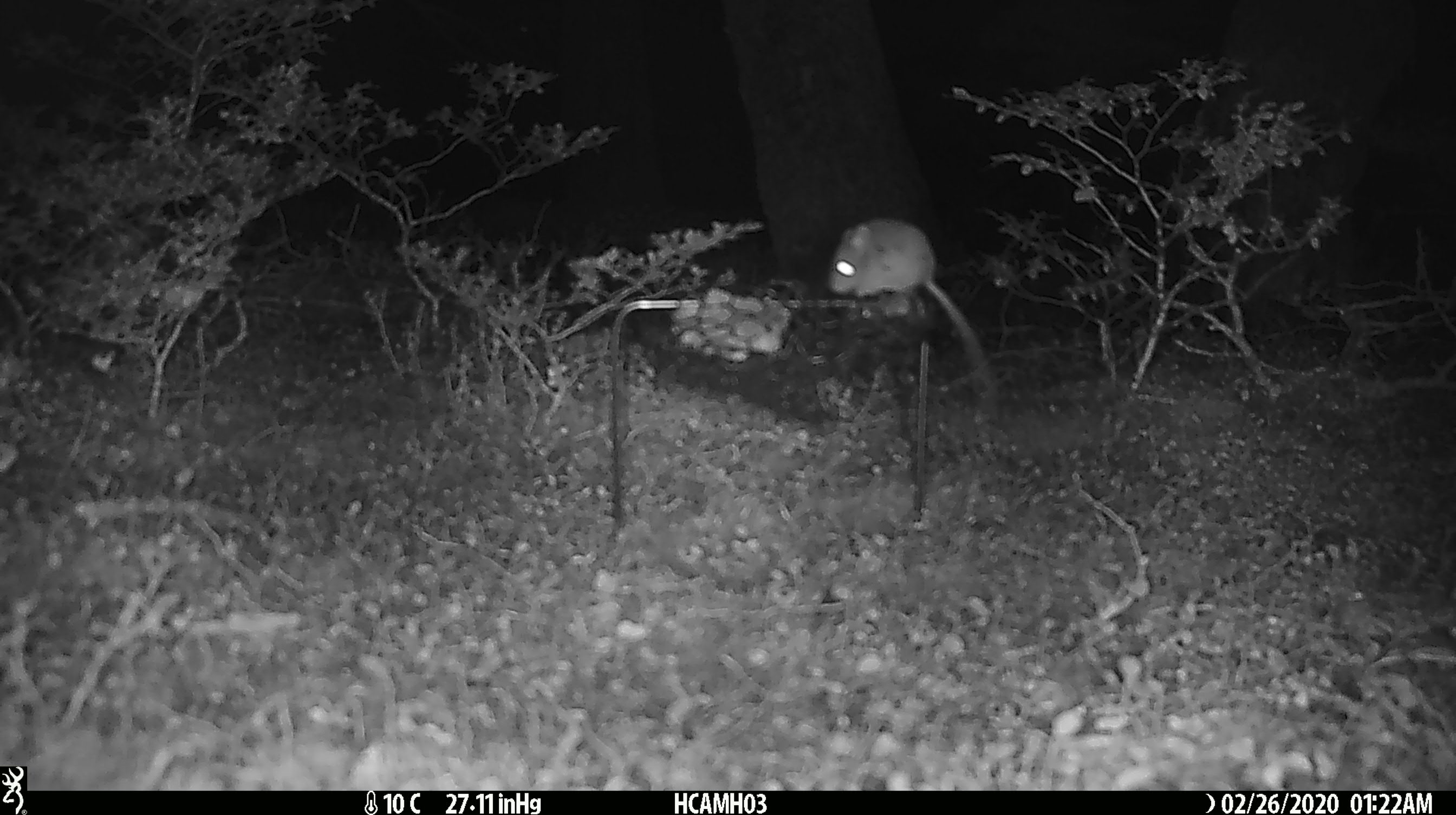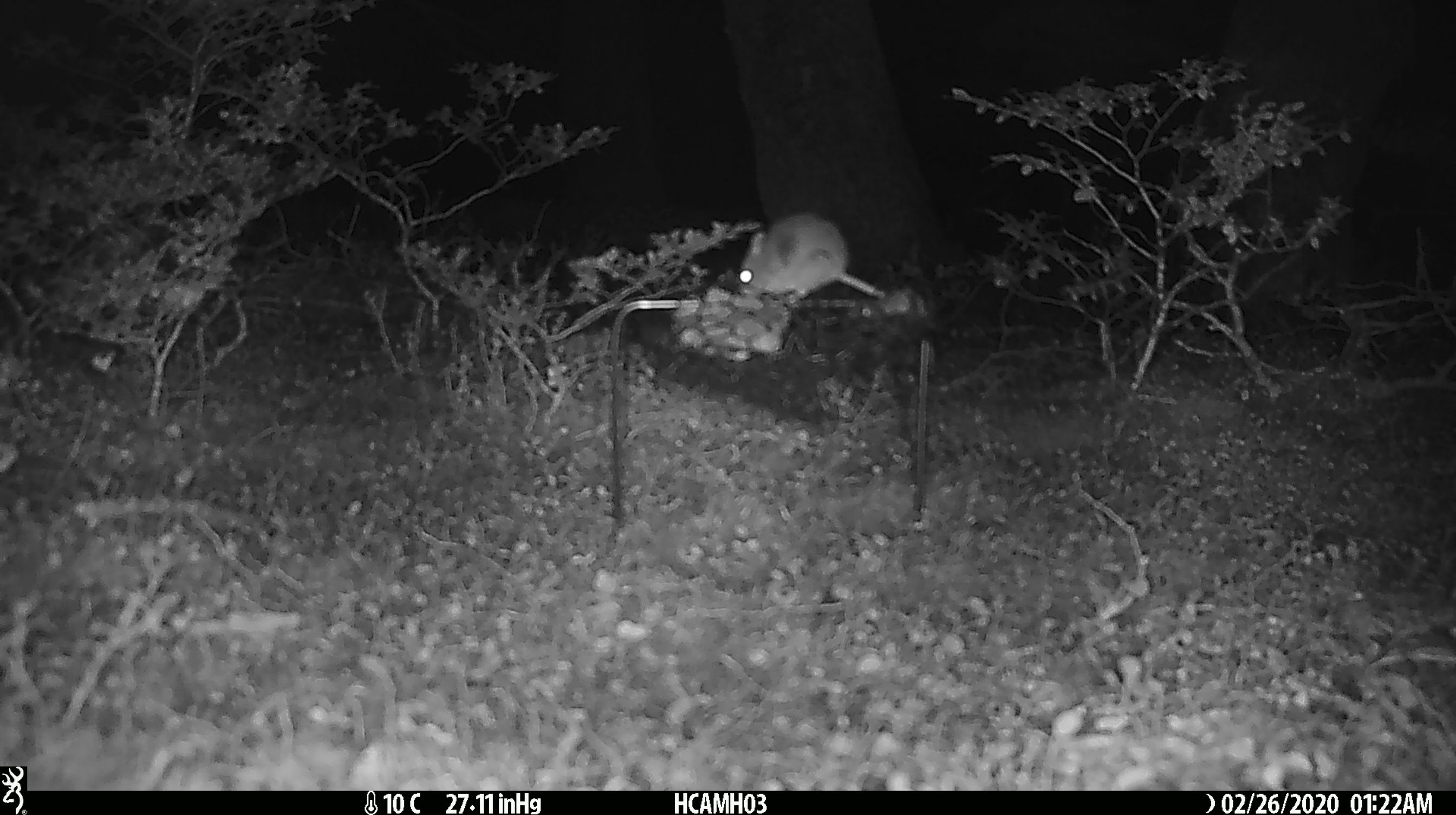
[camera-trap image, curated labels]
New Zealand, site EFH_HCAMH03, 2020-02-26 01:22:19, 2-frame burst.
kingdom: Animalia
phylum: Chordata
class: Mammalia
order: Rodentia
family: Muridae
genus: Mus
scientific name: Mus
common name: mouse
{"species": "mouse (Mus)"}